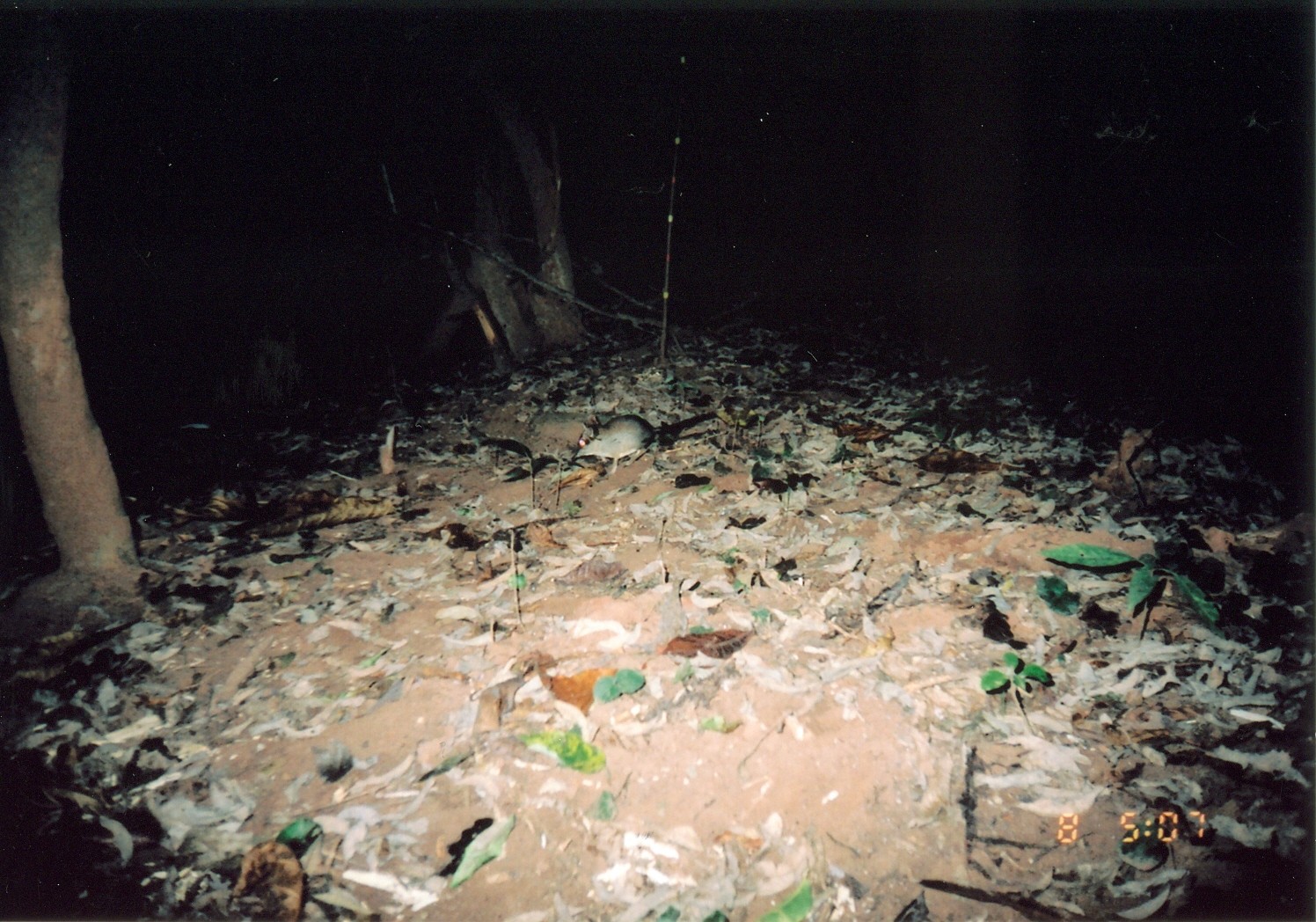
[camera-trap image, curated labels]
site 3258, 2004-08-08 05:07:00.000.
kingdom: Animalia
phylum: Chordata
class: Mammalia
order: Macroscelidea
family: Macroscelididae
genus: Petrodromus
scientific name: Petrodromus tetradactylus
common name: four-toed sengi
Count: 1.